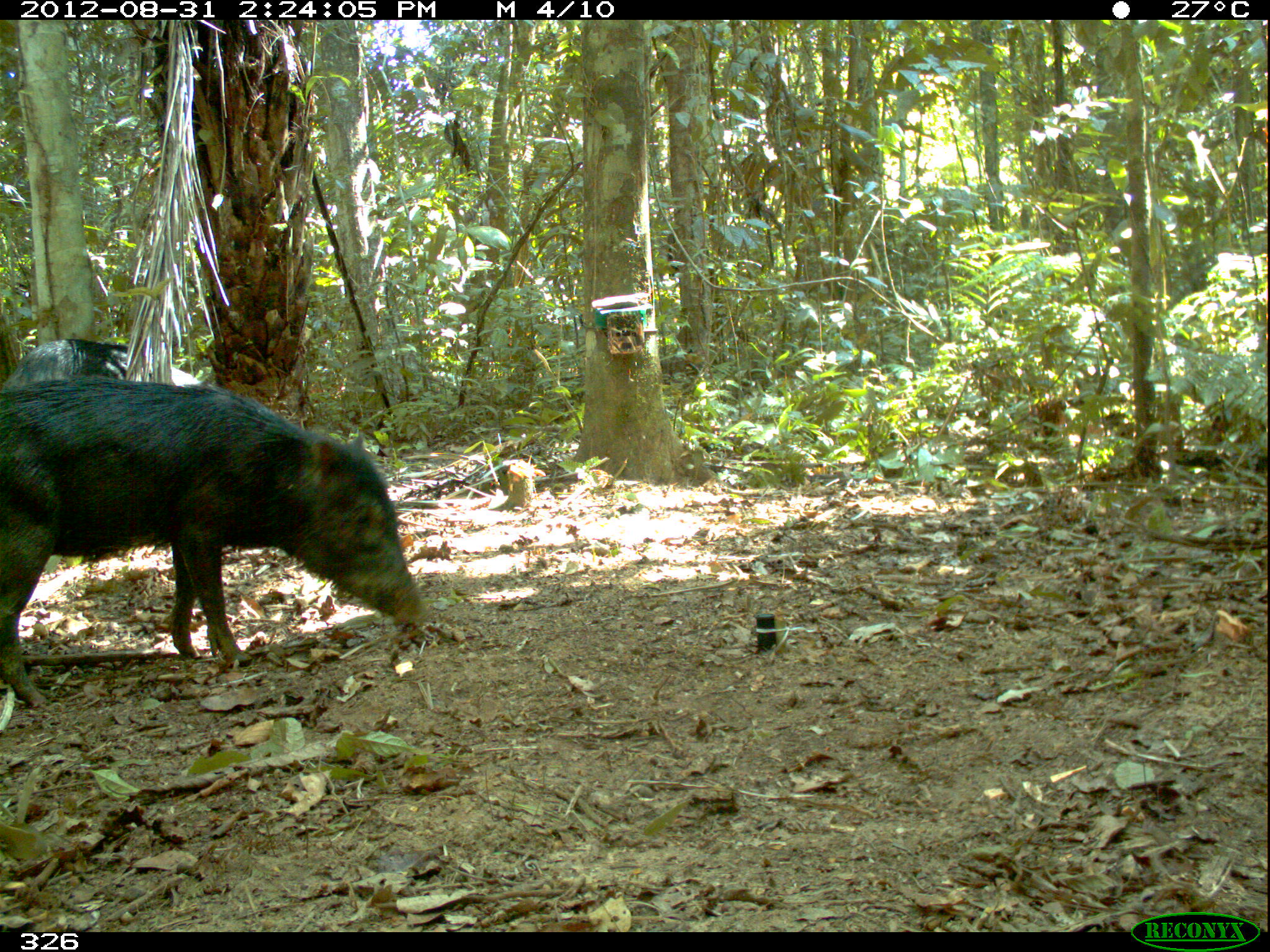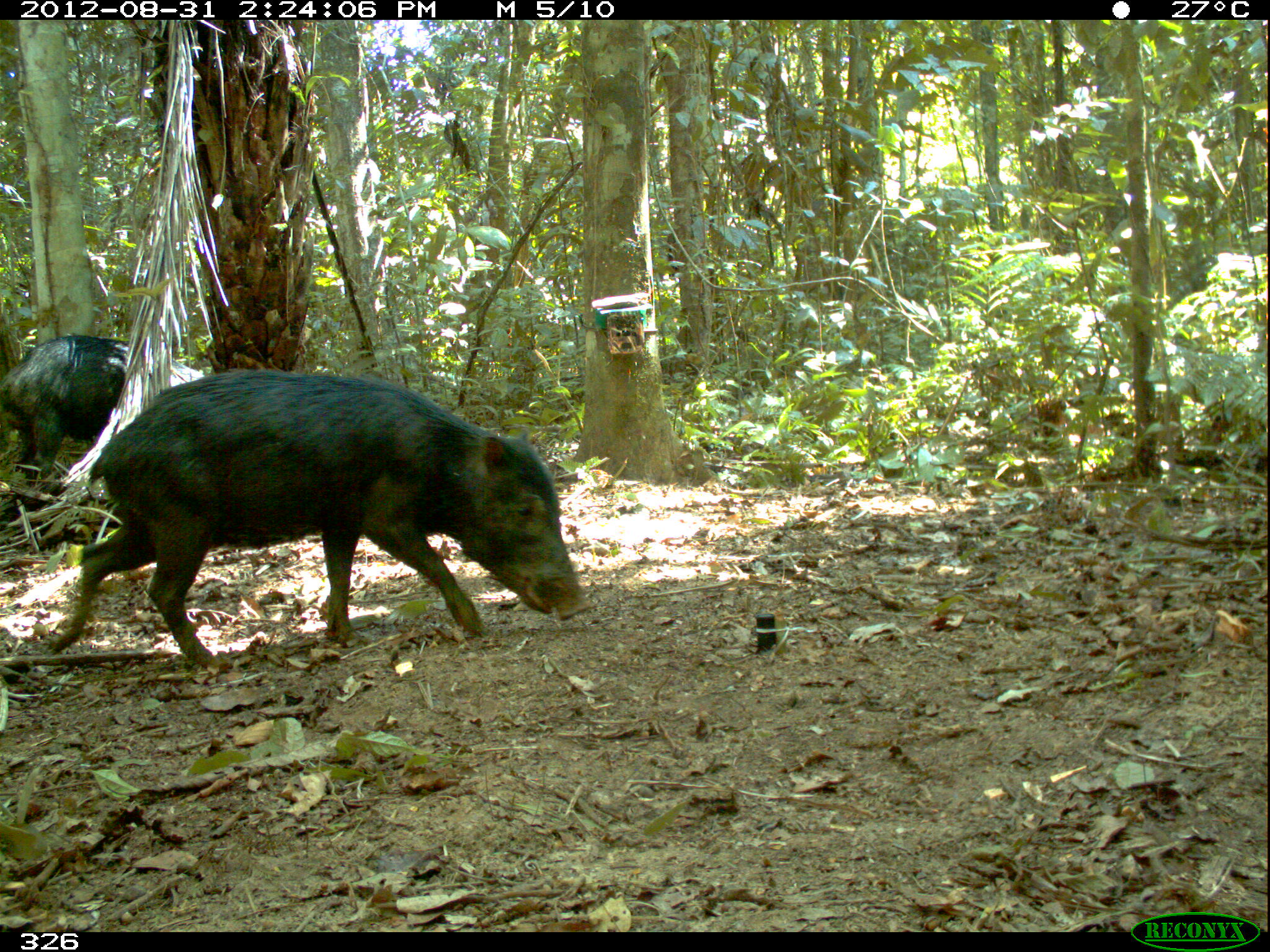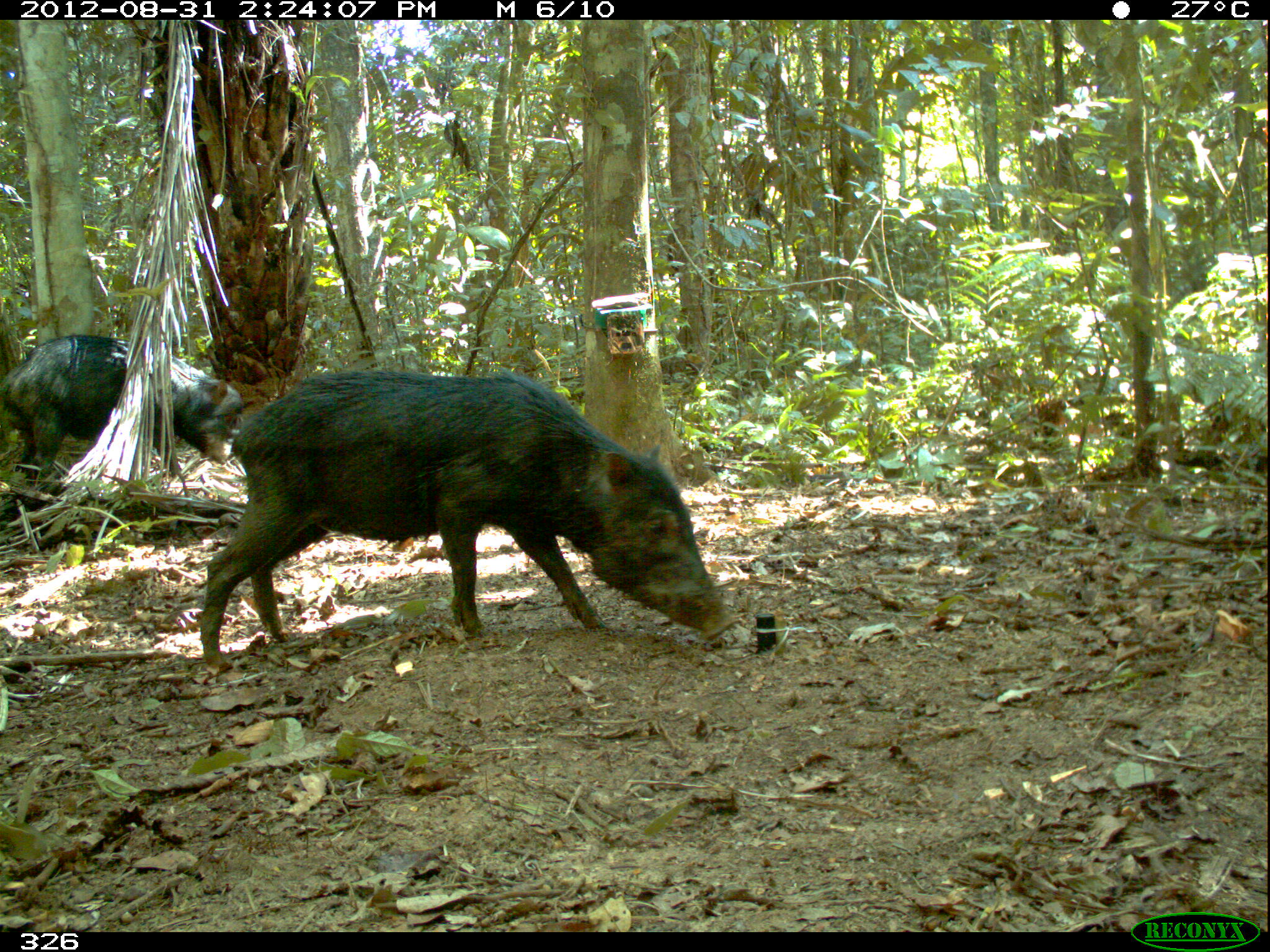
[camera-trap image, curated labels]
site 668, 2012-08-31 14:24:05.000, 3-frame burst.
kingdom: Animalia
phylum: Chordata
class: Mammalia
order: Artiodactyla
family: Tayassuidae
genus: Tayassu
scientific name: Tayassu pecari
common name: white-lipped peccary